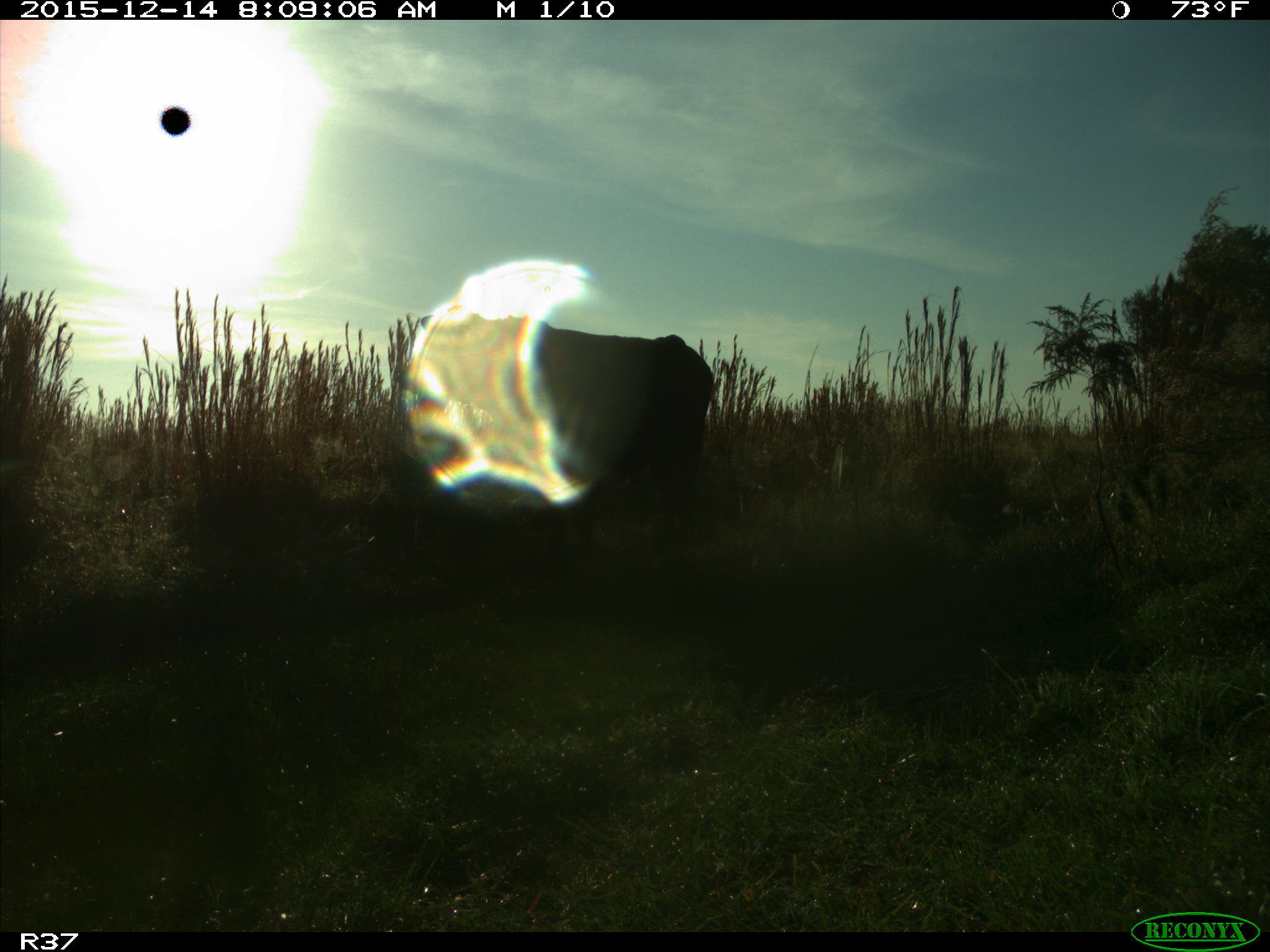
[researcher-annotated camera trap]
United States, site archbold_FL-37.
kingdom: Animalia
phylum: Chordata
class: Mammalia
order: Artiodactyla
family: Bovidae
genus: Bos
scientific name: Bos taurus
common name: domestic cow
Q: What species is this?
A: Bos taurus (domestic cow).